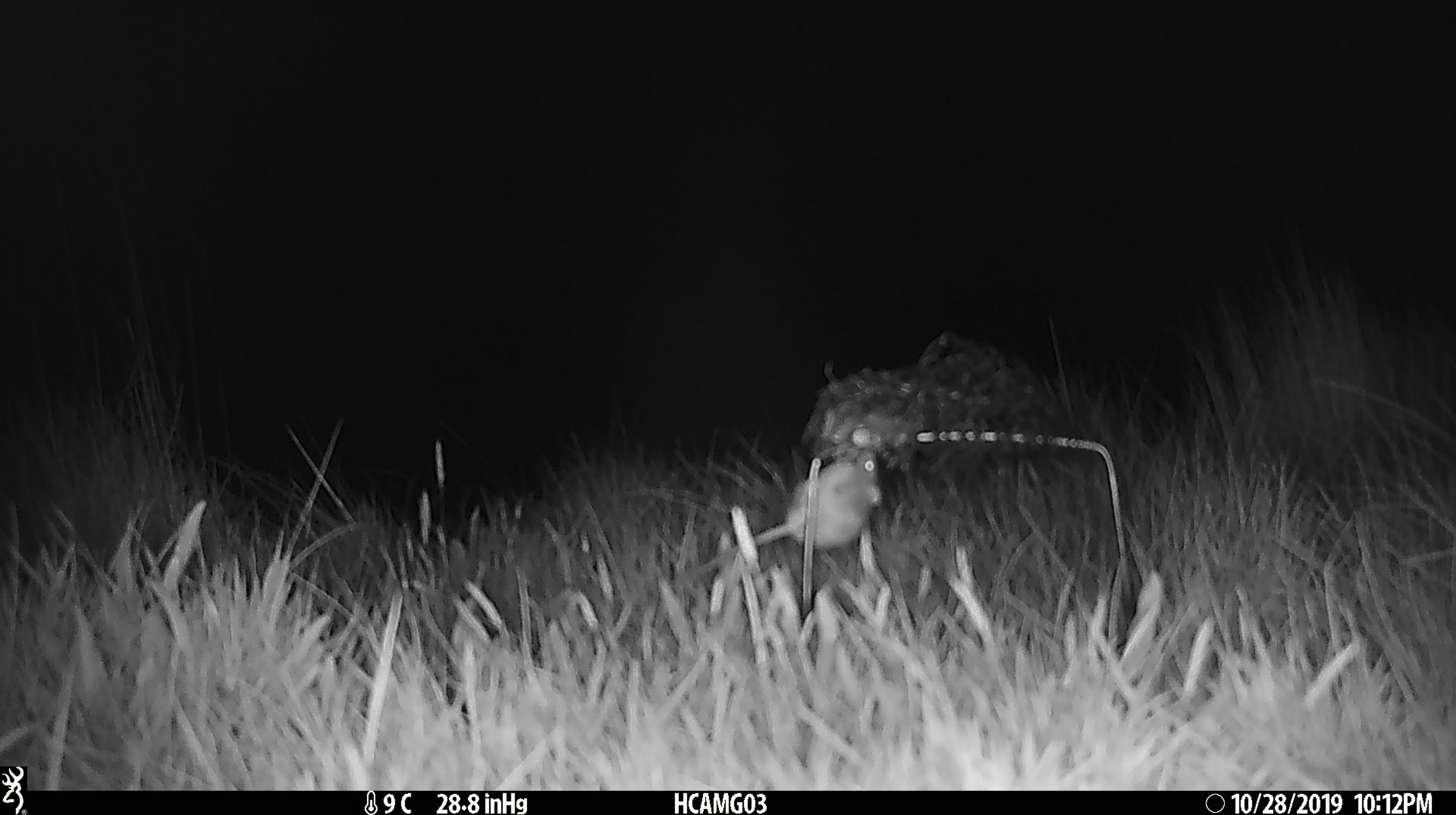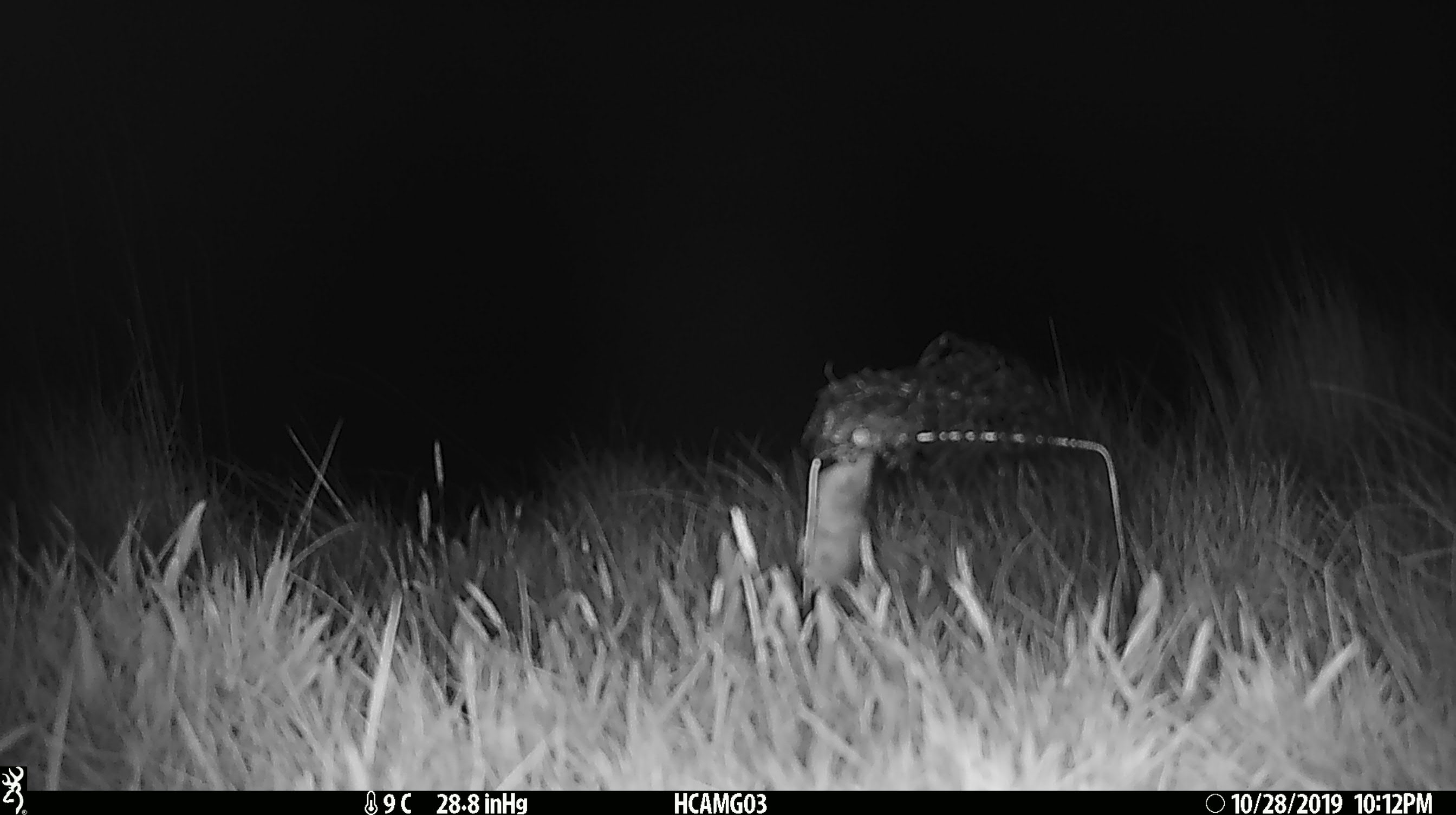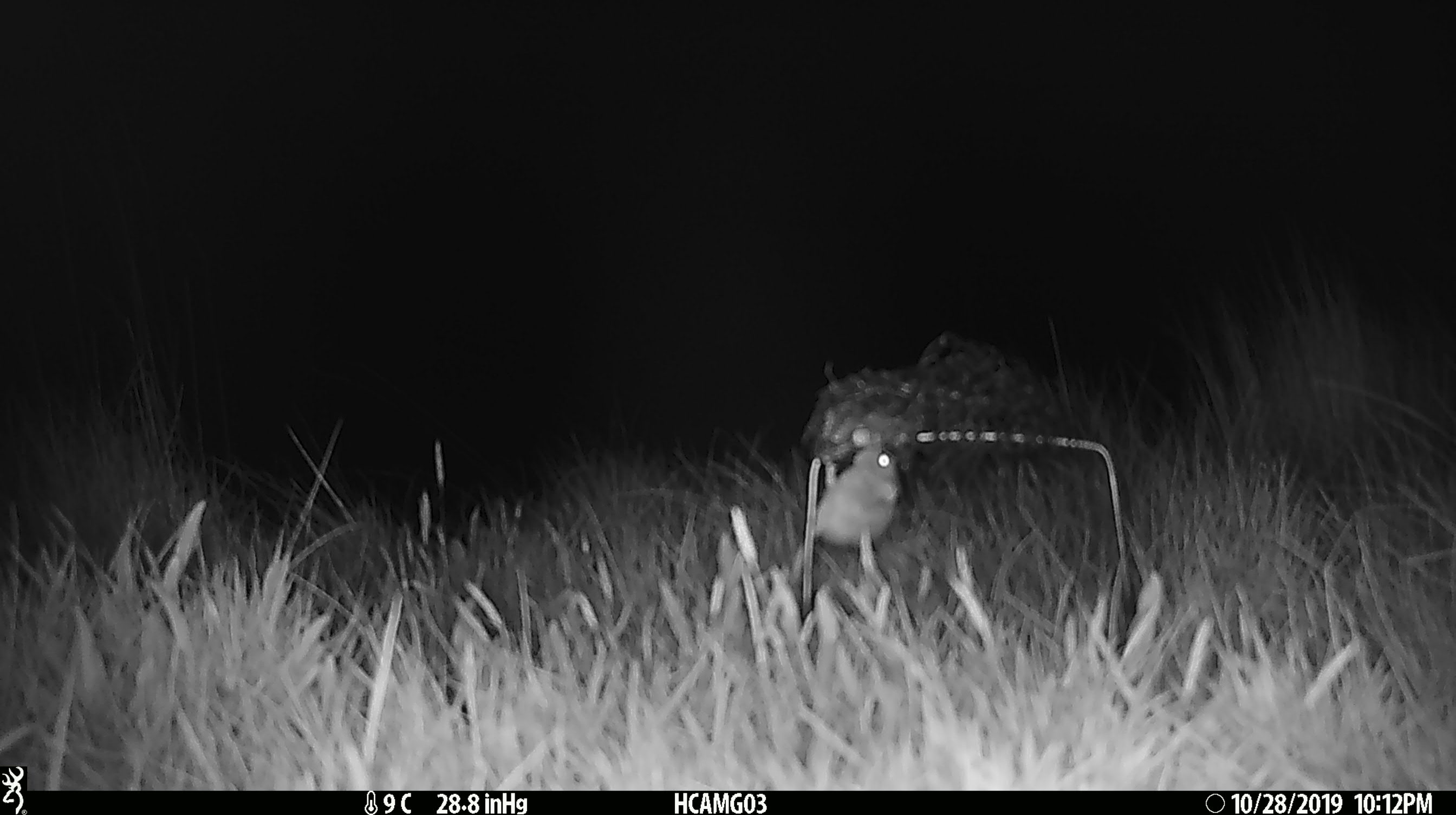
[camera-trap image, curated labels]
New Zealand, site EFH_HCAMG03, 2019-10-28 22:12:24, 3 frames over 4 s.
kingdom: Animalia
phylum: Chordata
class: Mammalia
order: Rodentia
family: Muridae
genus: Mus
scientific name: Mus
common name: mouse